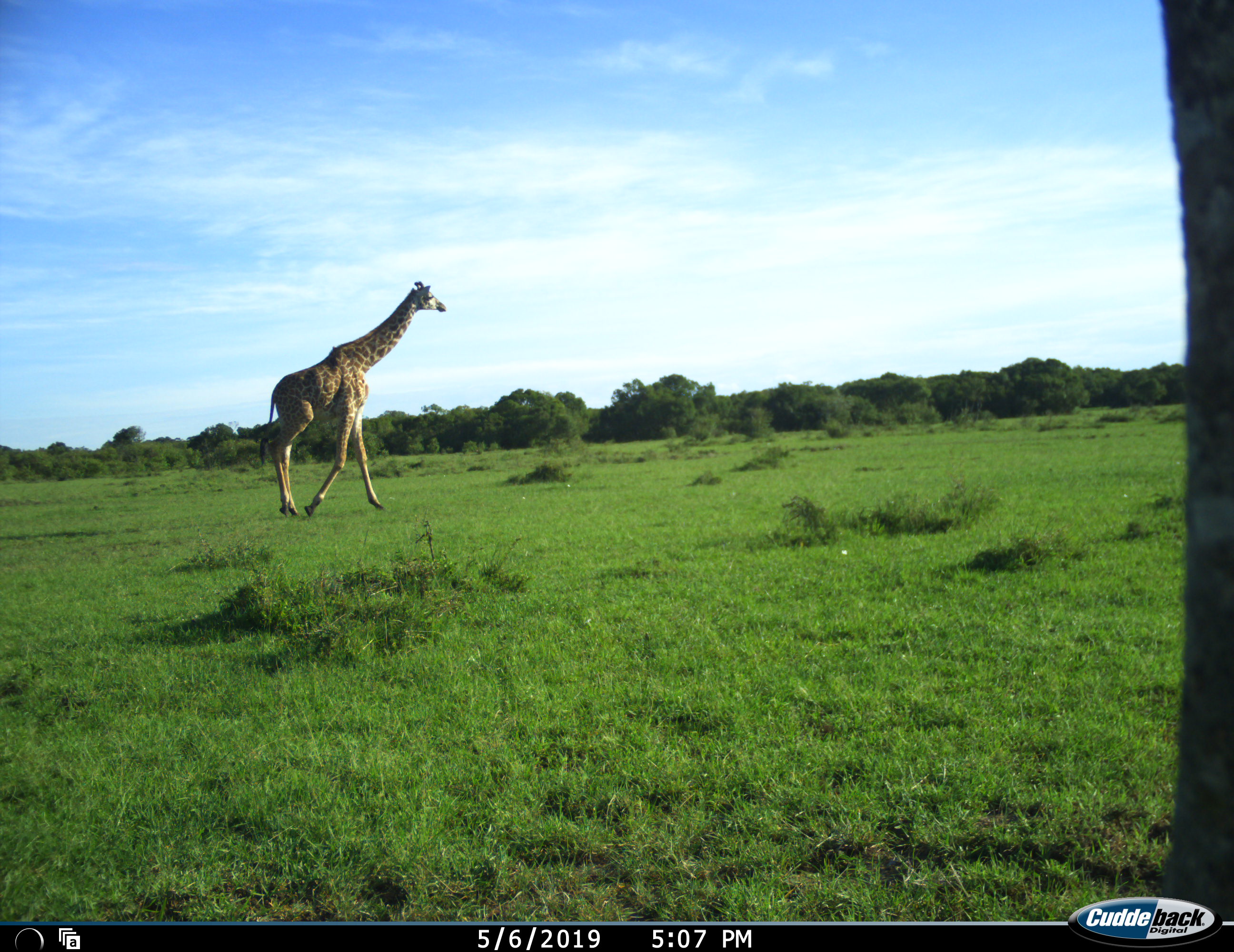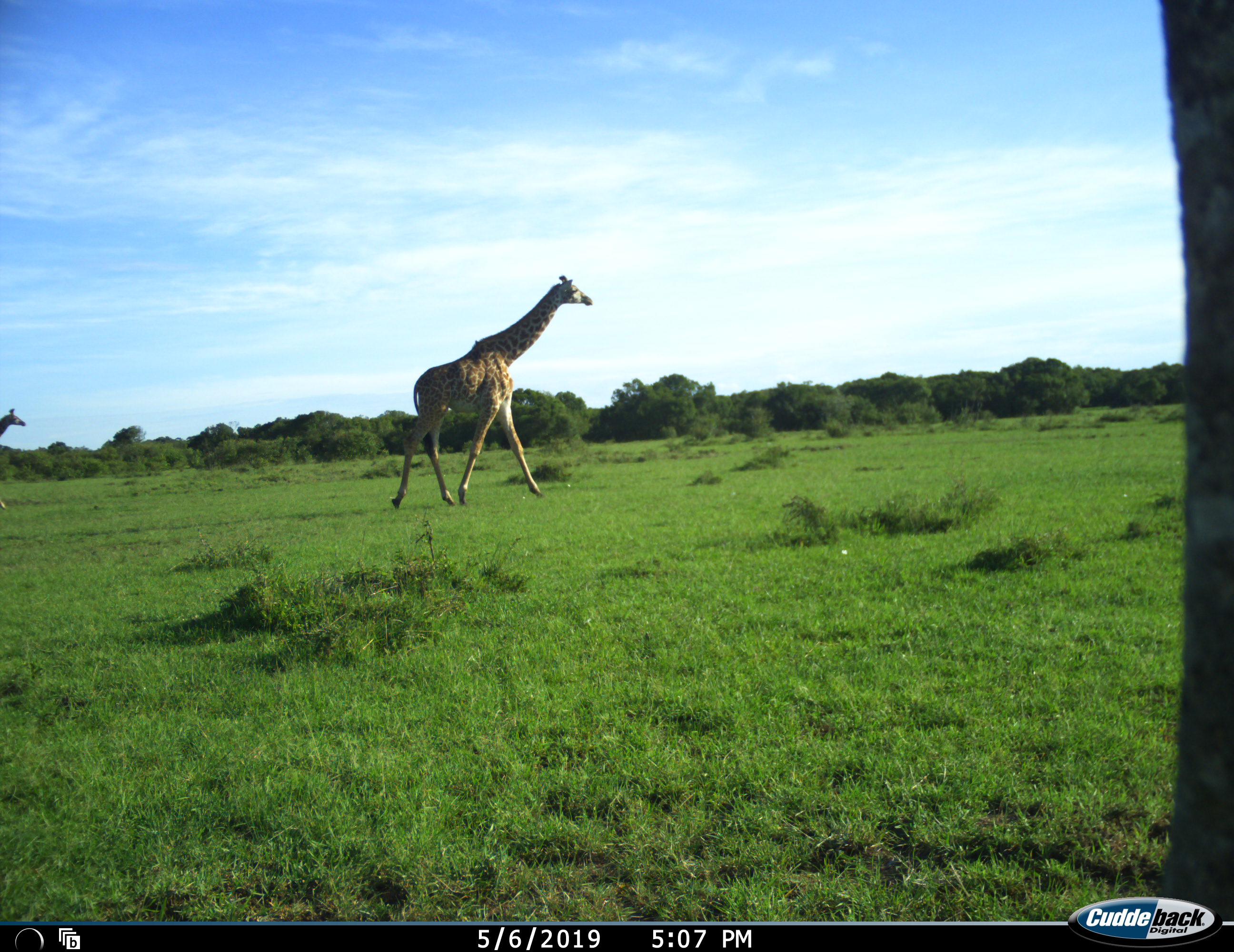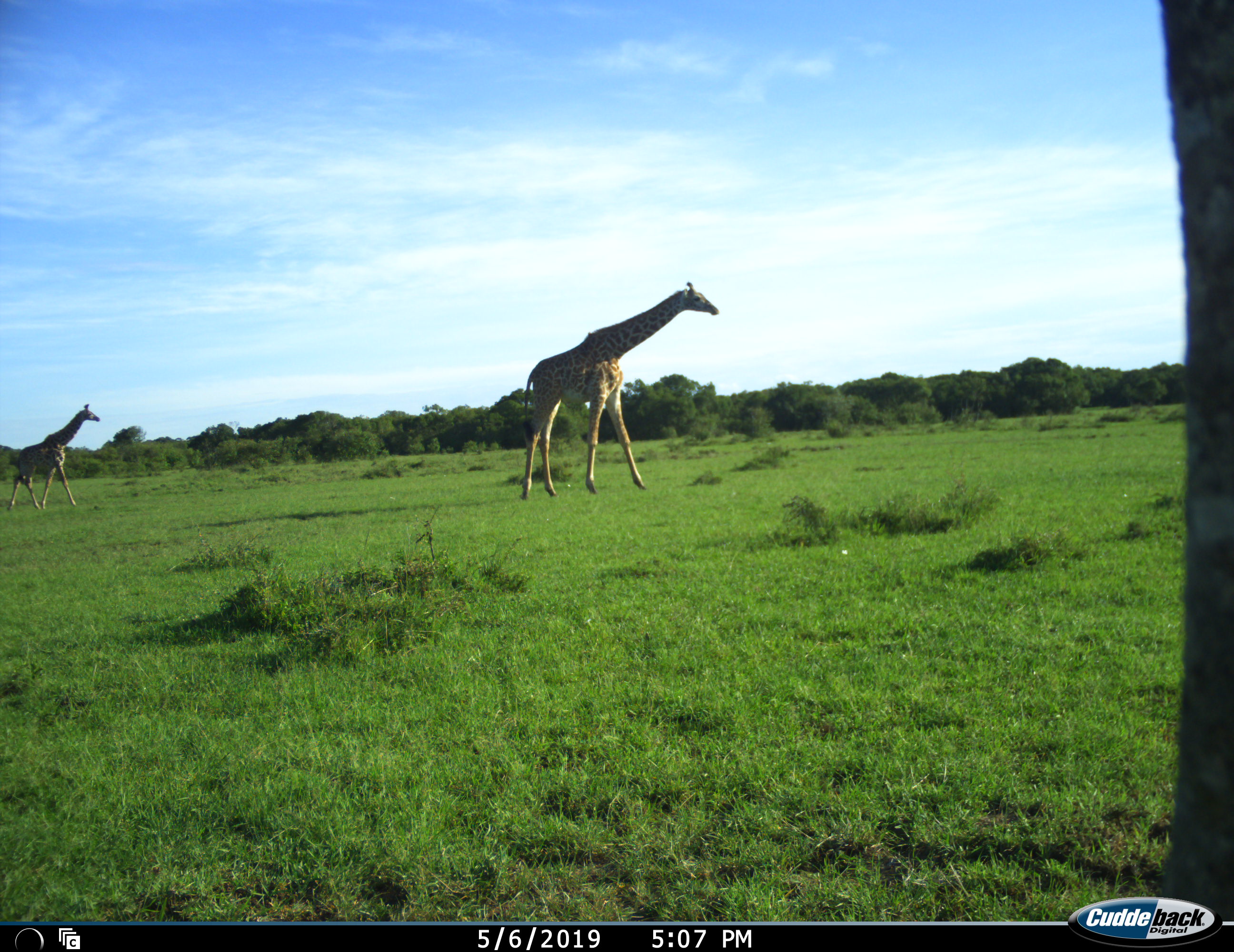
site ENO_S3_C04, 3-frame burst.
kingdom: Animalia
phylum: Chordata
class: Mammalia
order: Artiodactyla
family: Giraffidae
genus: Giraffa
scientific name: Giraffa camelopardalis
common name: giraffe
Giraffe (Giraffa camelopardalis), count 2. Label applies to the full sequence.